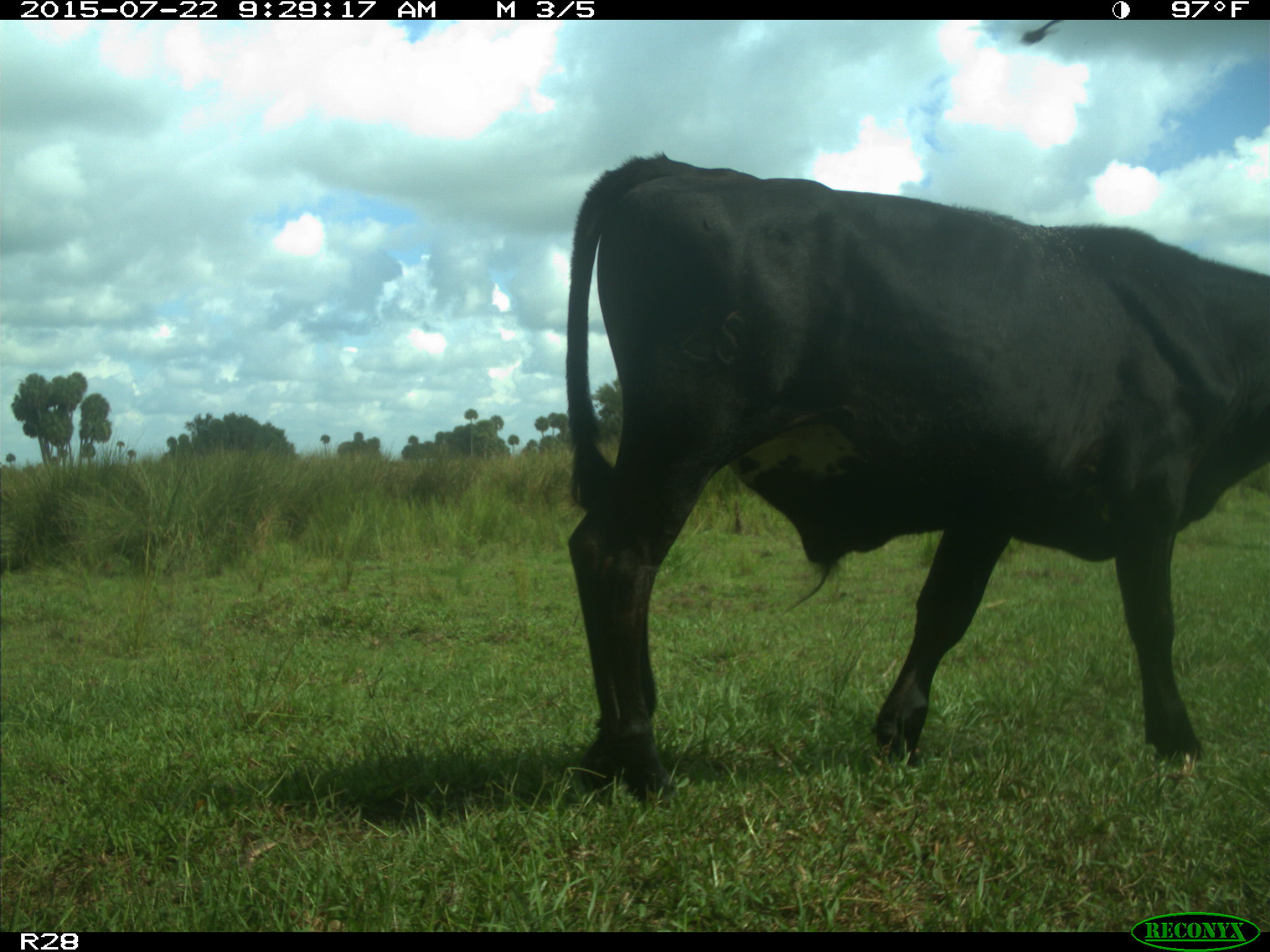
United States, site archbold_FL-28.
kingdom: Animalia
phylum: Chordata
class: Mammalia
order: Artiodactyla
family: Bovidae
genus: Bos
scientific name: Bos taurus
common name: domestic cow